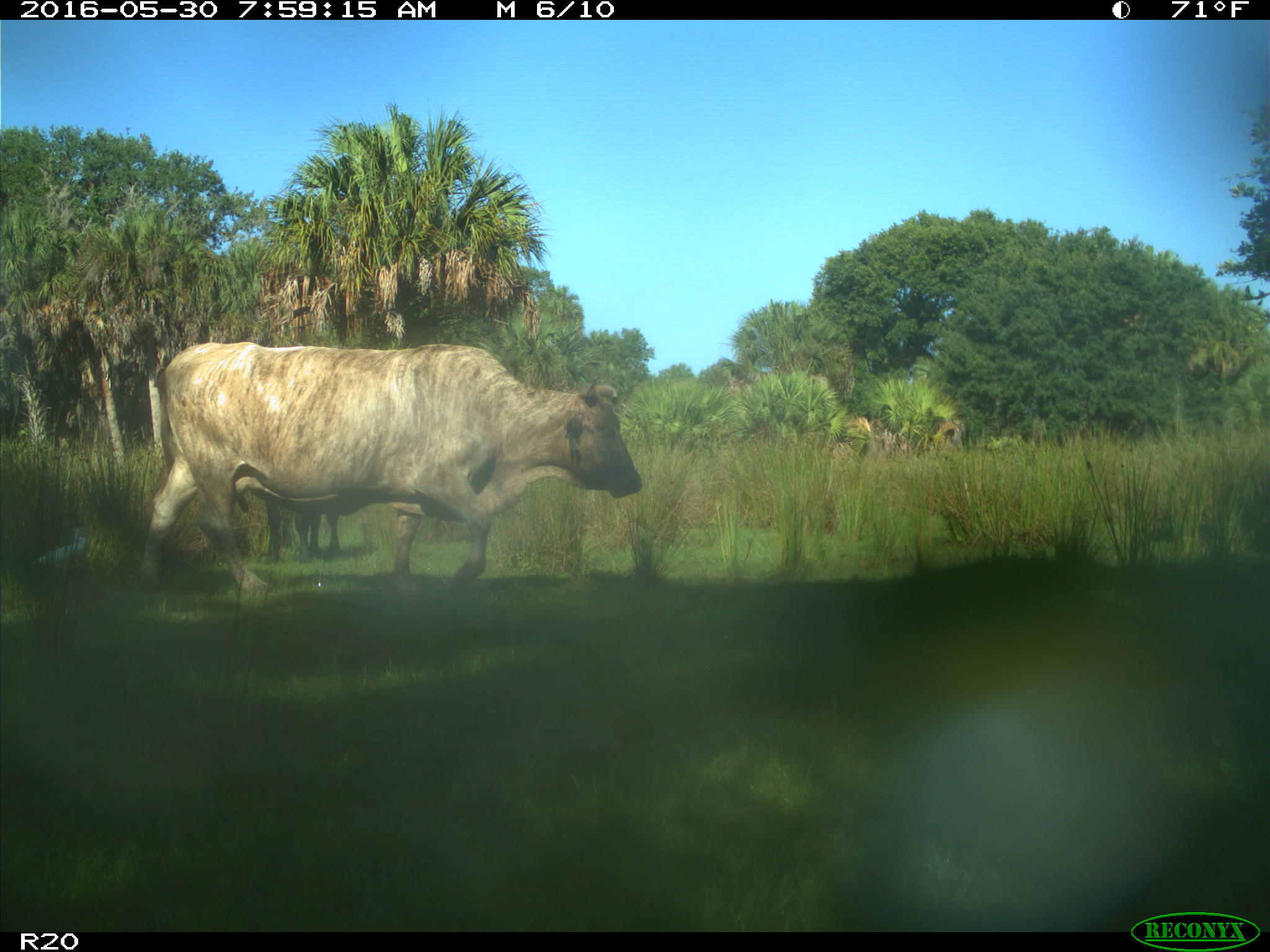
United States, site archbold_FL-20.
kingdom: Animalia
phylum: Chordata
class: Mammalia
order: Artiodactyla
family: Bovidae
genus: Bos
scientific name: Bos taurus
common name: domestic cow